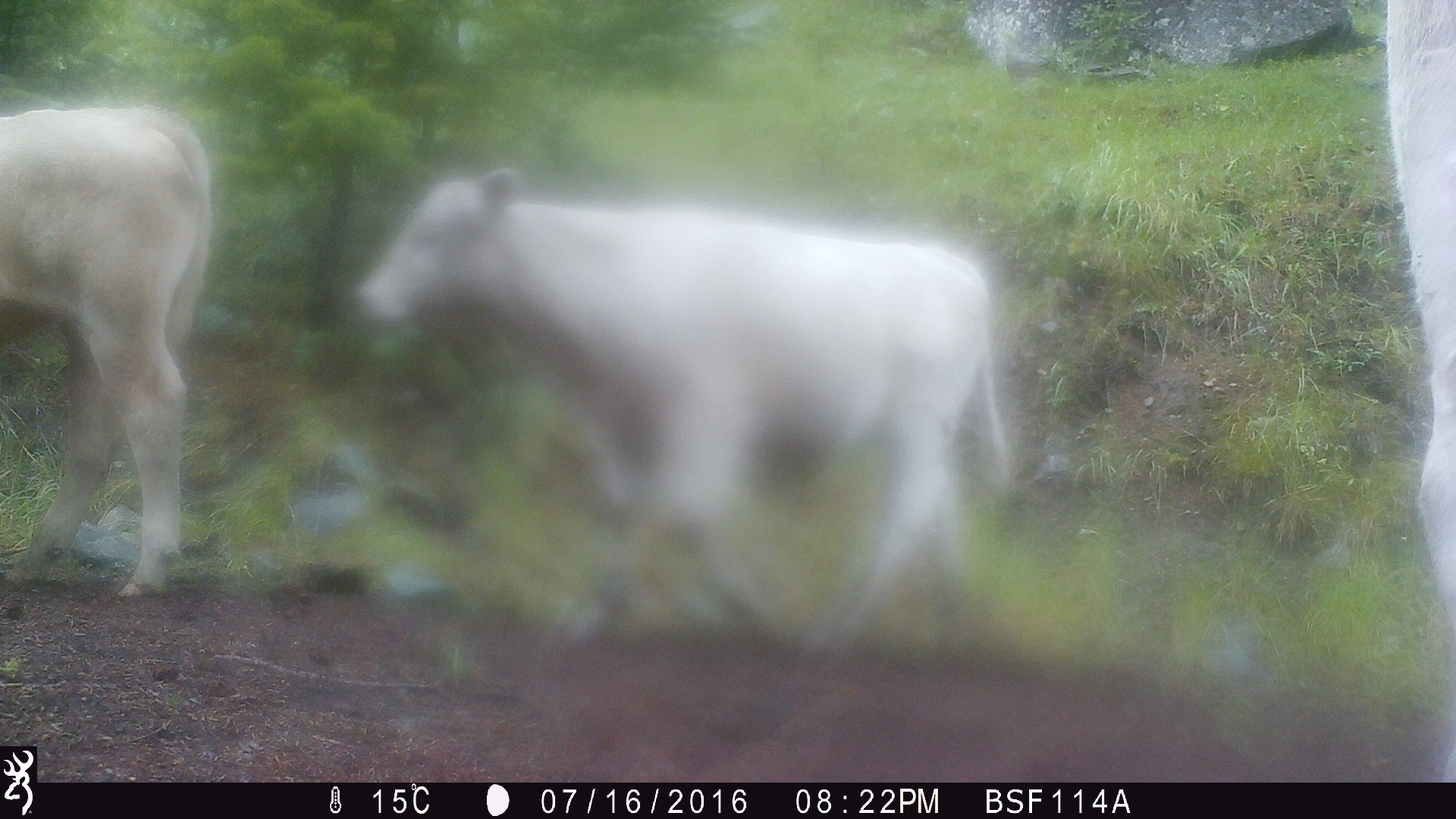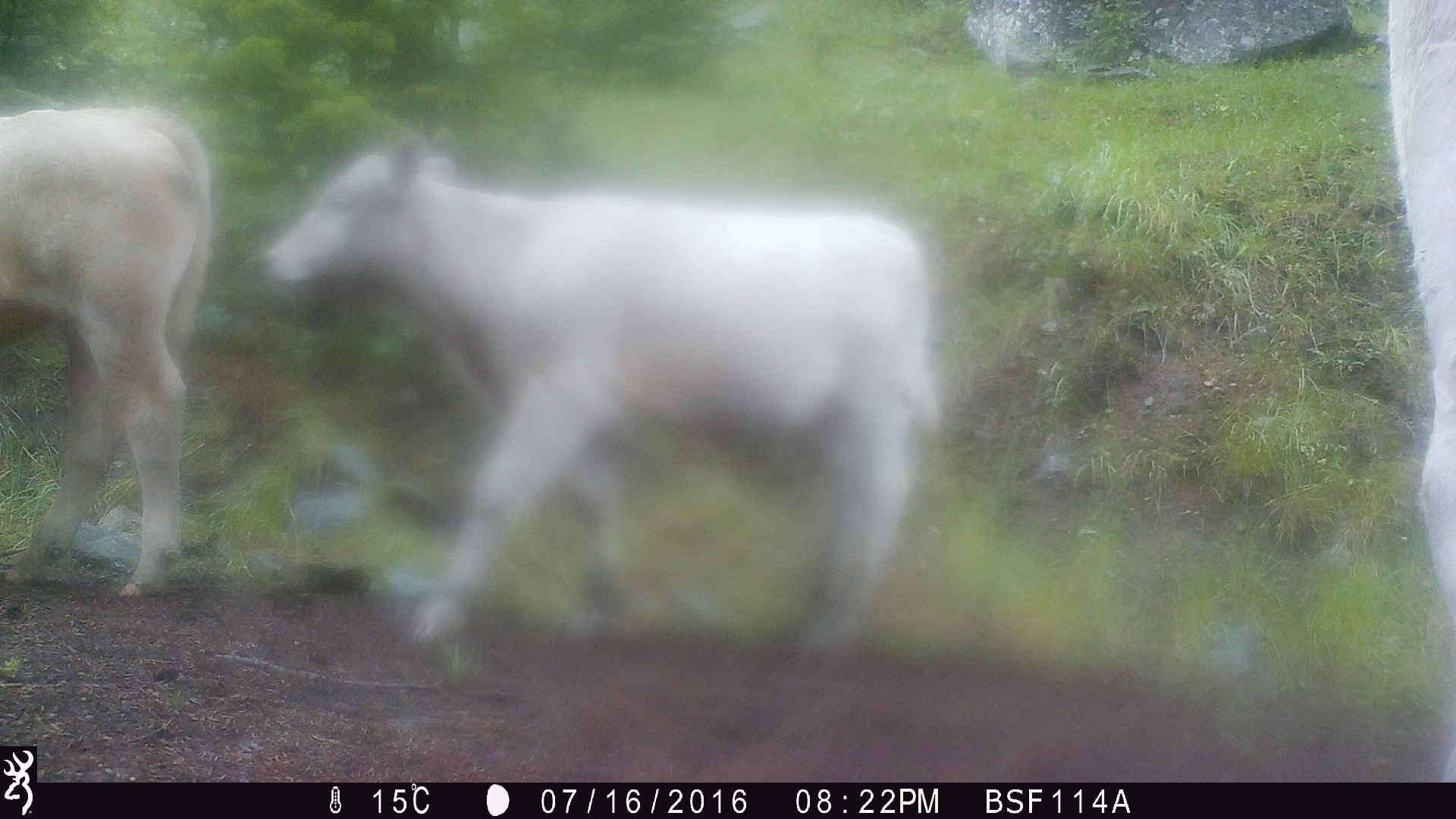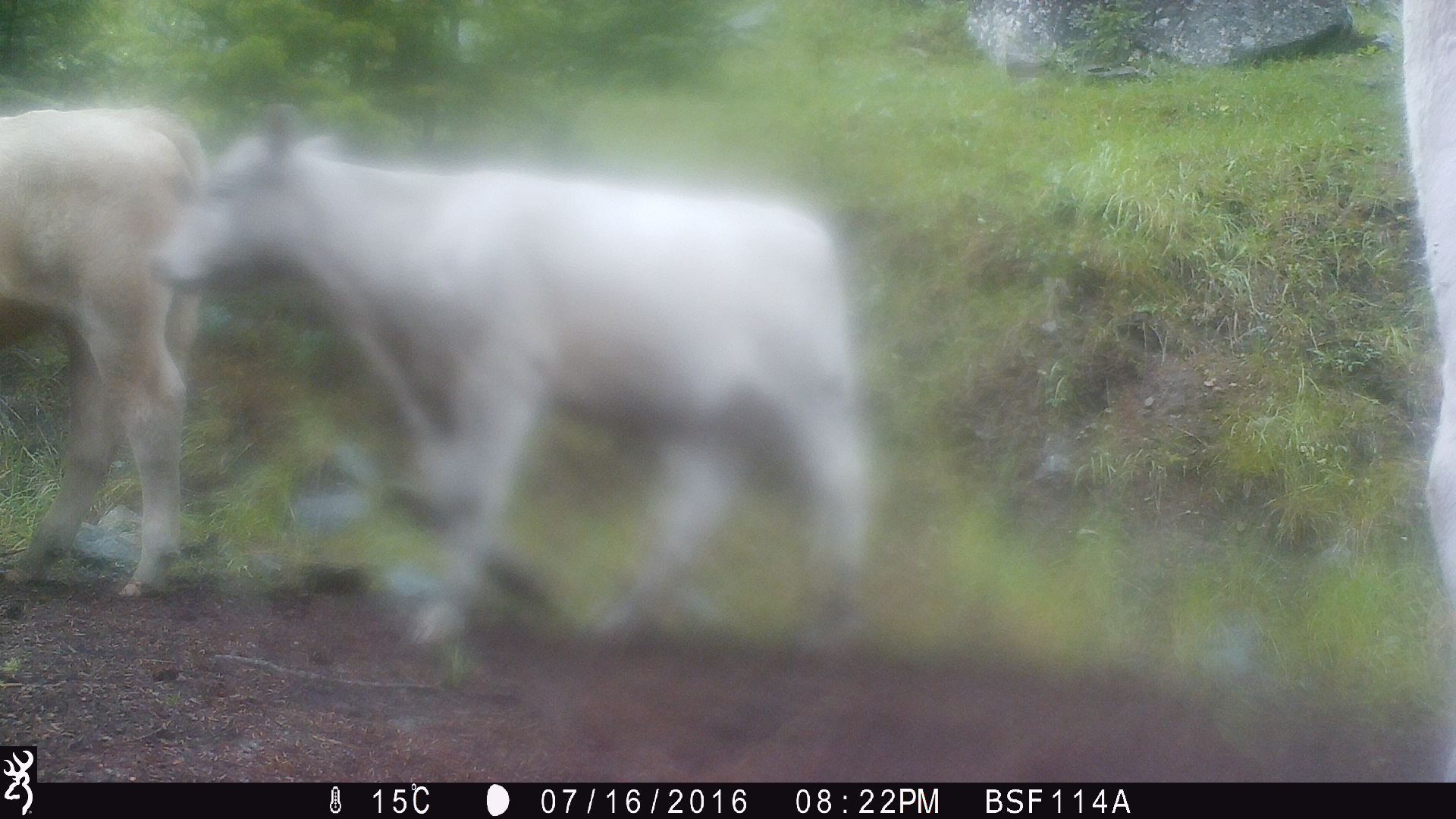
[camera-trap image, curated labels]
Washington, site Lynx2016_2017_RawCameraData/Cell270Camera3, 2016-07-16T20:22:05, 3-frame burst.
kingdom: Animalia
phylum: Chordata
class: Mammalia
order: Artiodactyla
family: Bovidae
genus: Bos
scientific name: Bos taurus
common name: domestic cattle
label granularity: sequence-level